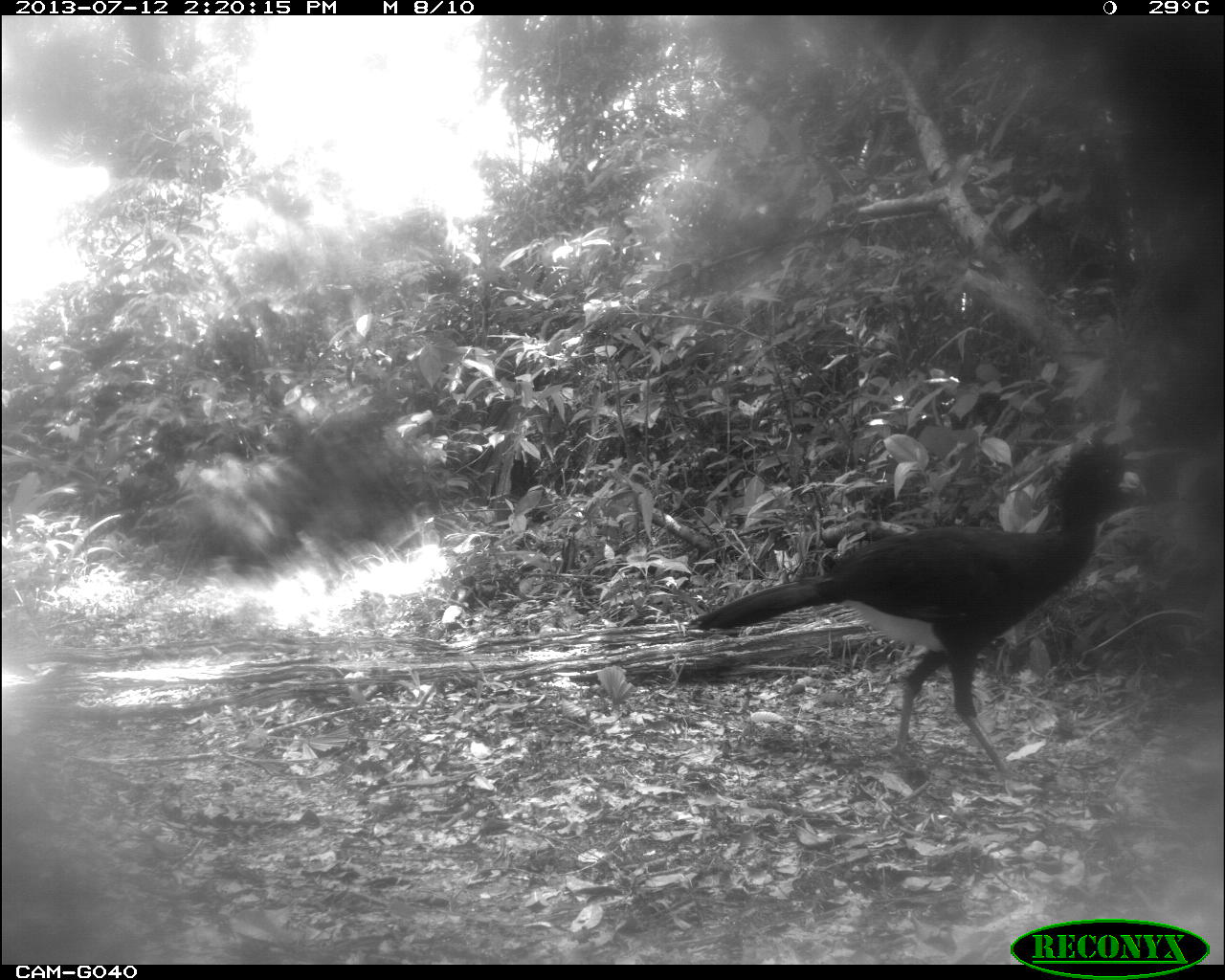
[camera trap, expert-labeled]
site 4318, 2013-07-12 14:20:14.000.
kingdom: Animalia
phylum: Chordata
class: Aves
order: Galliformes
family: Cracidae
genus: Crax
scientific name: Crax rubra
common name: great curassow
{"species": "Crax rubra (great curassow)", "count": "1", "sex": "male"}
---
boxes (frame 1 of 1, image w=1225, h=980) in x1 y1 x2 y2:
crax rubra: 683 431 1148 778